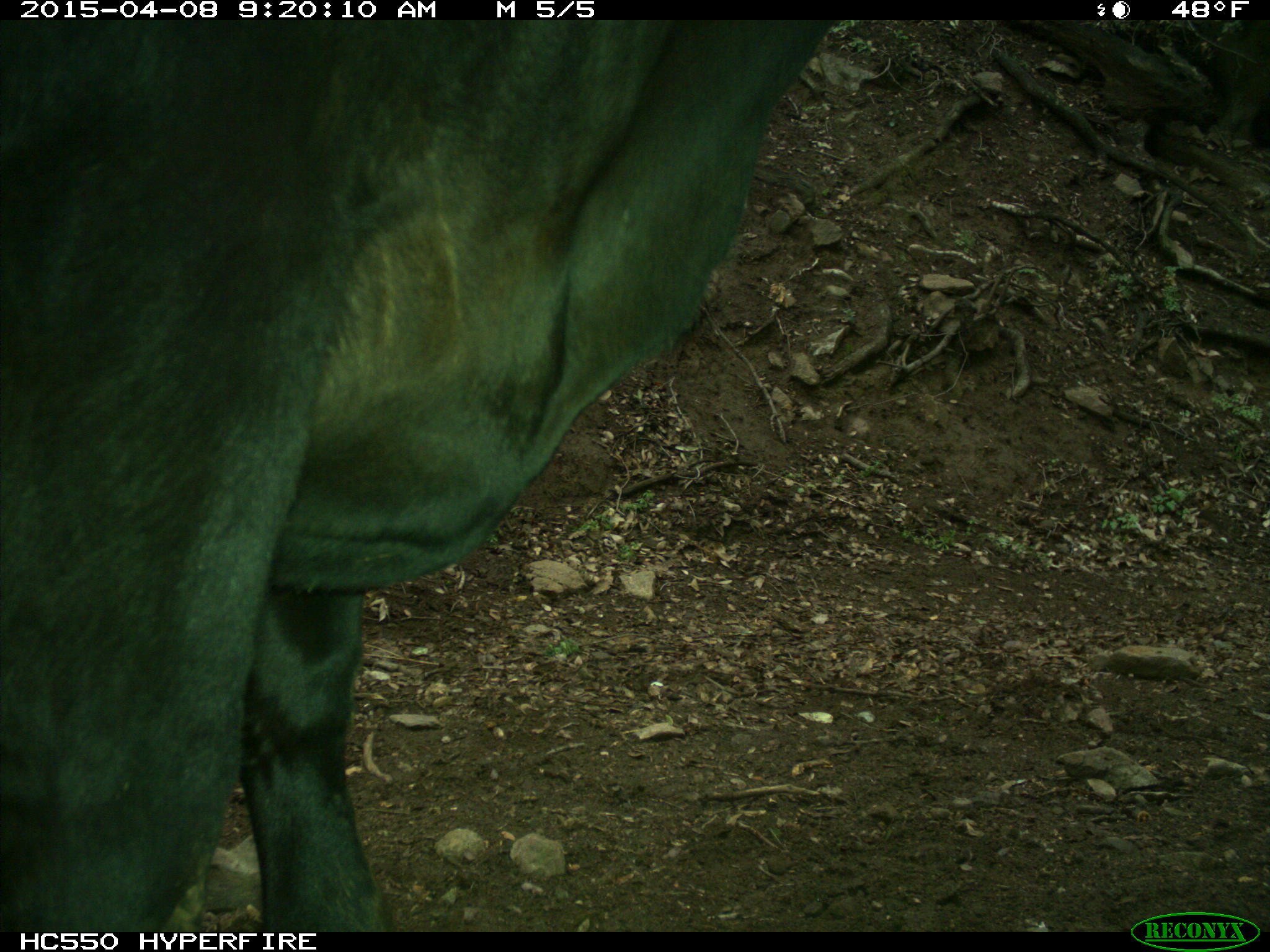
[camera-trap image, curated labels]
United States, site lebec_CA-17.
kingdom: Animalia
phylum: Chordata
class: Mammalia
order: Artiodactyla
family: Bovidae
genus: Bos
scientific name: Bos taurus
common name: domestic cow